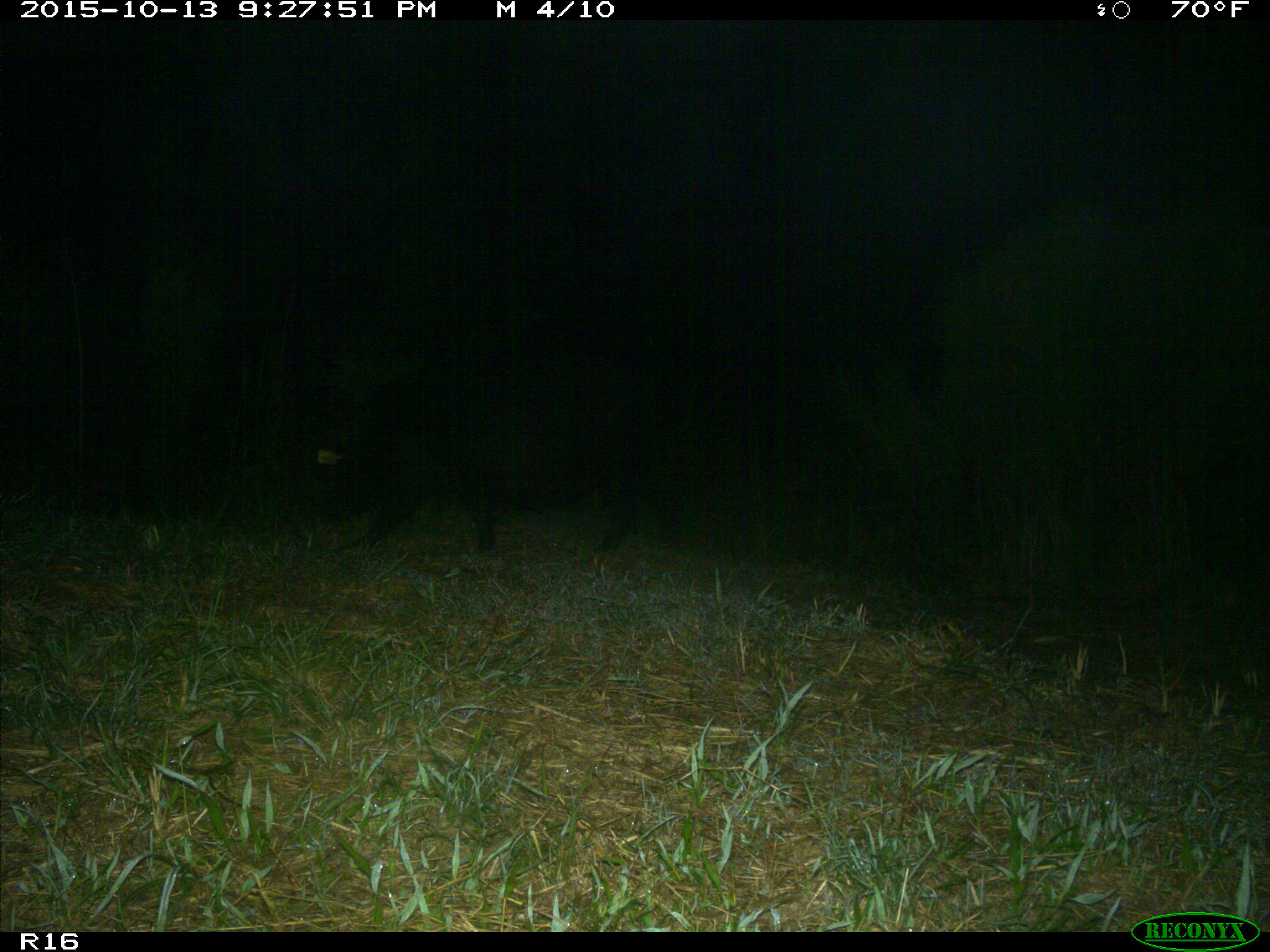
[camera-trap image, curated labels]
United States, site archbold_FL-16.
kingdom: Animalia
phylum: Chordata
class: Mammalia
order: Artiodactyla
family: Suidae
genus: Sus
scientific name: Sus scrofa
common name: wild boar